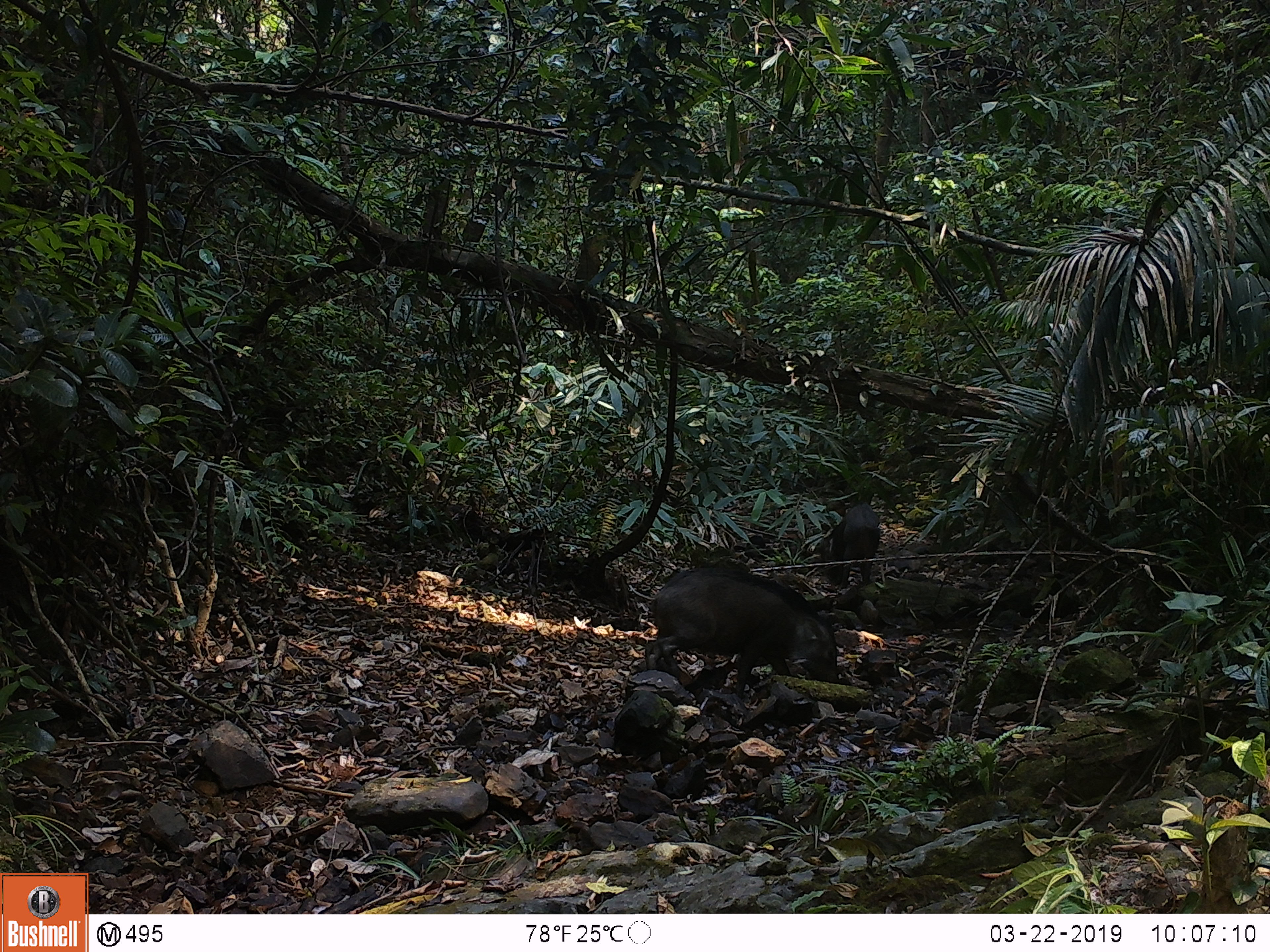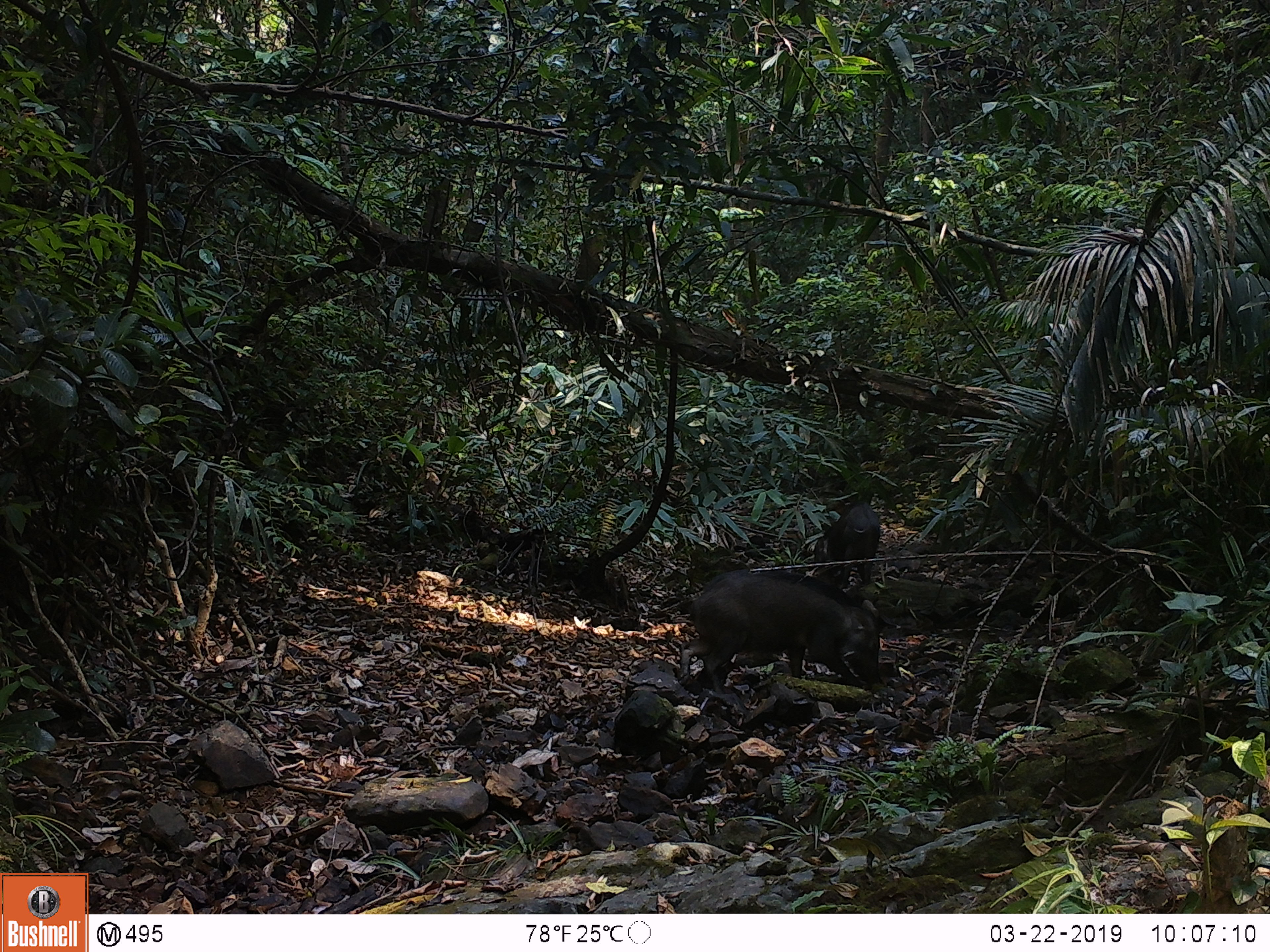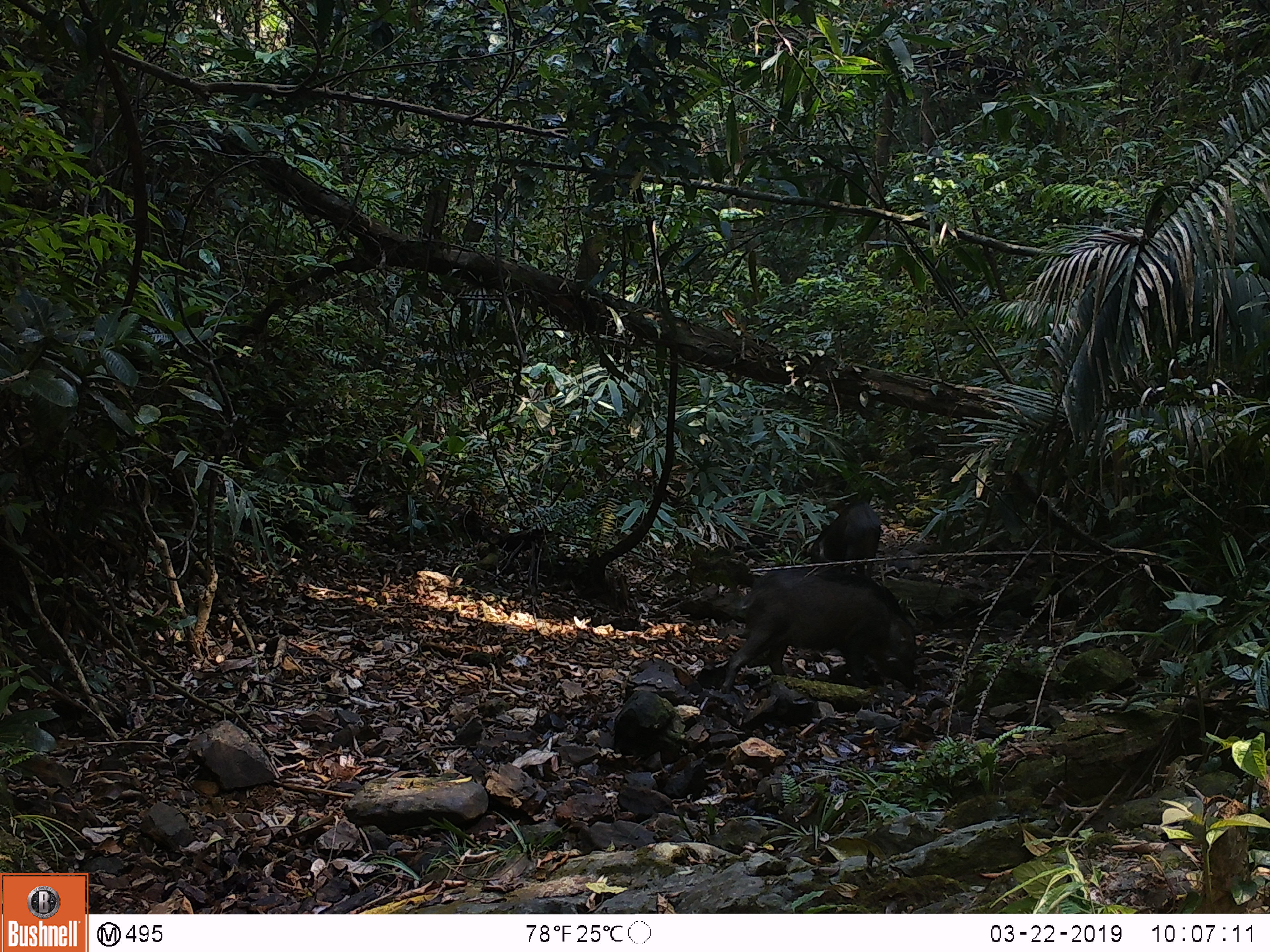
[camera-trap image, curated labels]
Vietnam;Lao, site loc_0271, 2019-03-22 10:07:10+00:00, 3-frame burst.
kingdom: Animalia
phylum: Chordata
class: Mammalia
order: Artiodactyla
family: Suidae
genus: Sus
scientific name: Sus scrofa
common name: eurasian wild pig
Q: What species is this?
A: Eurasian wild pig (Sus scrofa).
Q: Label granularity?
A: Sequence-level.